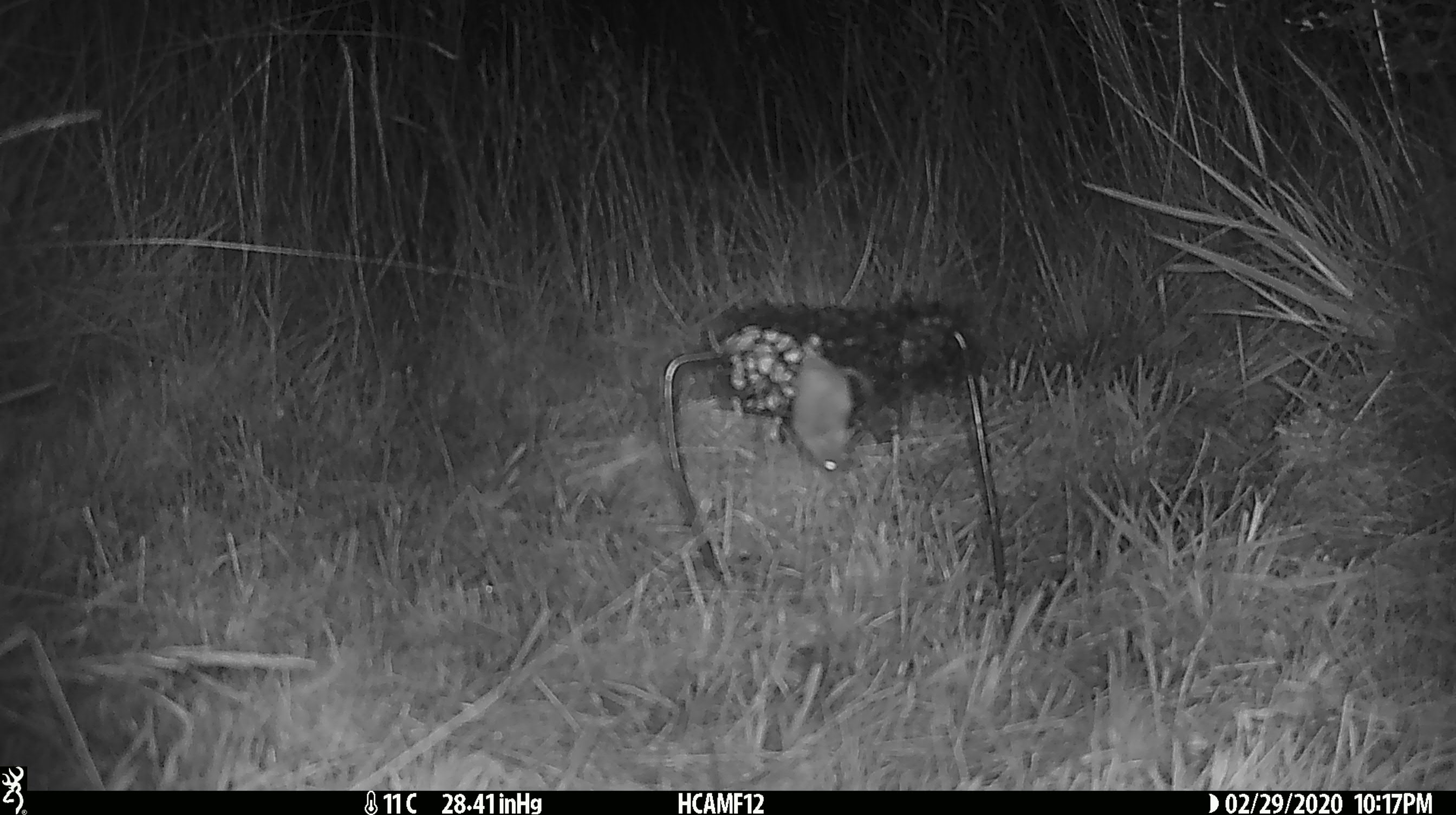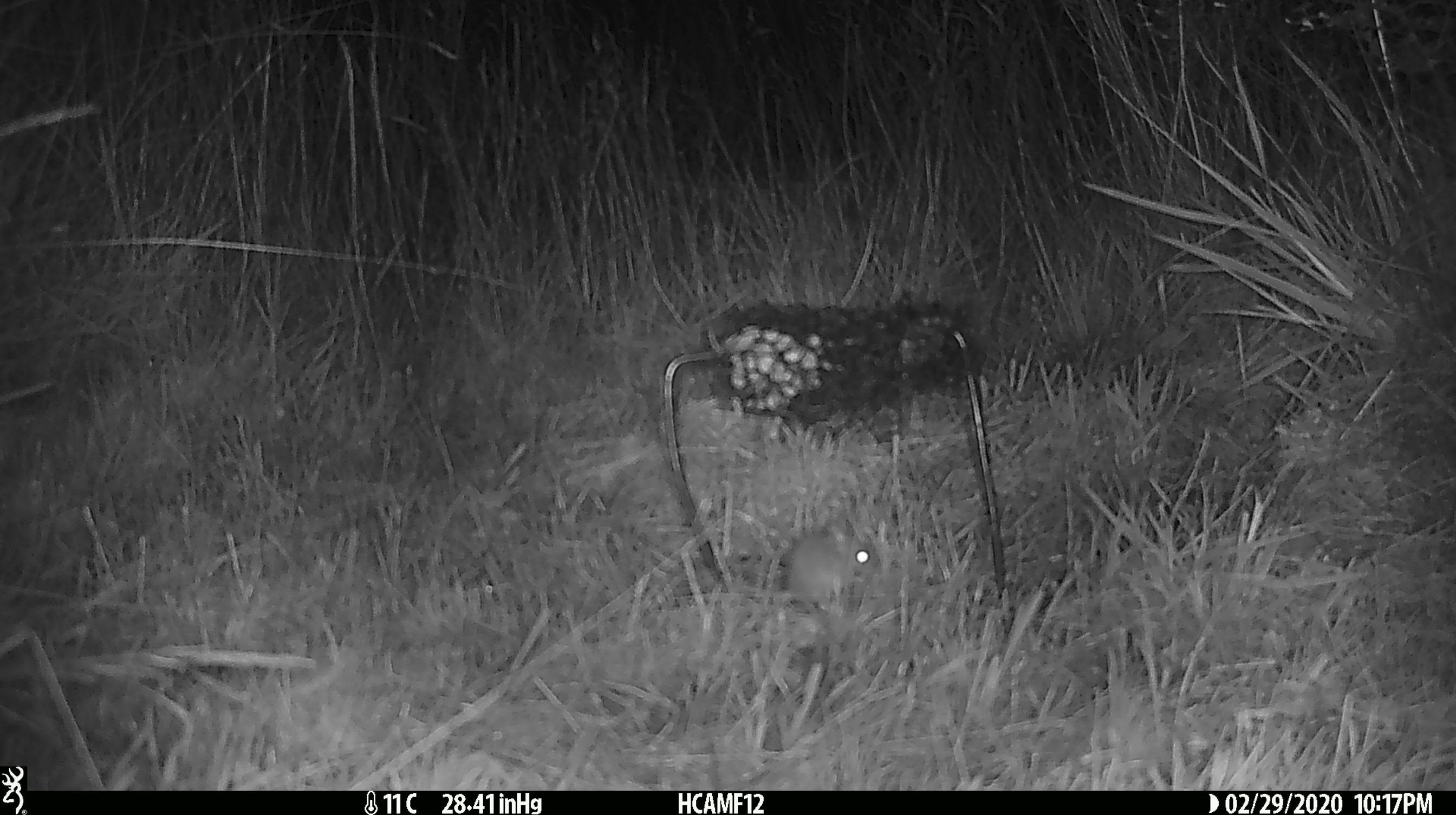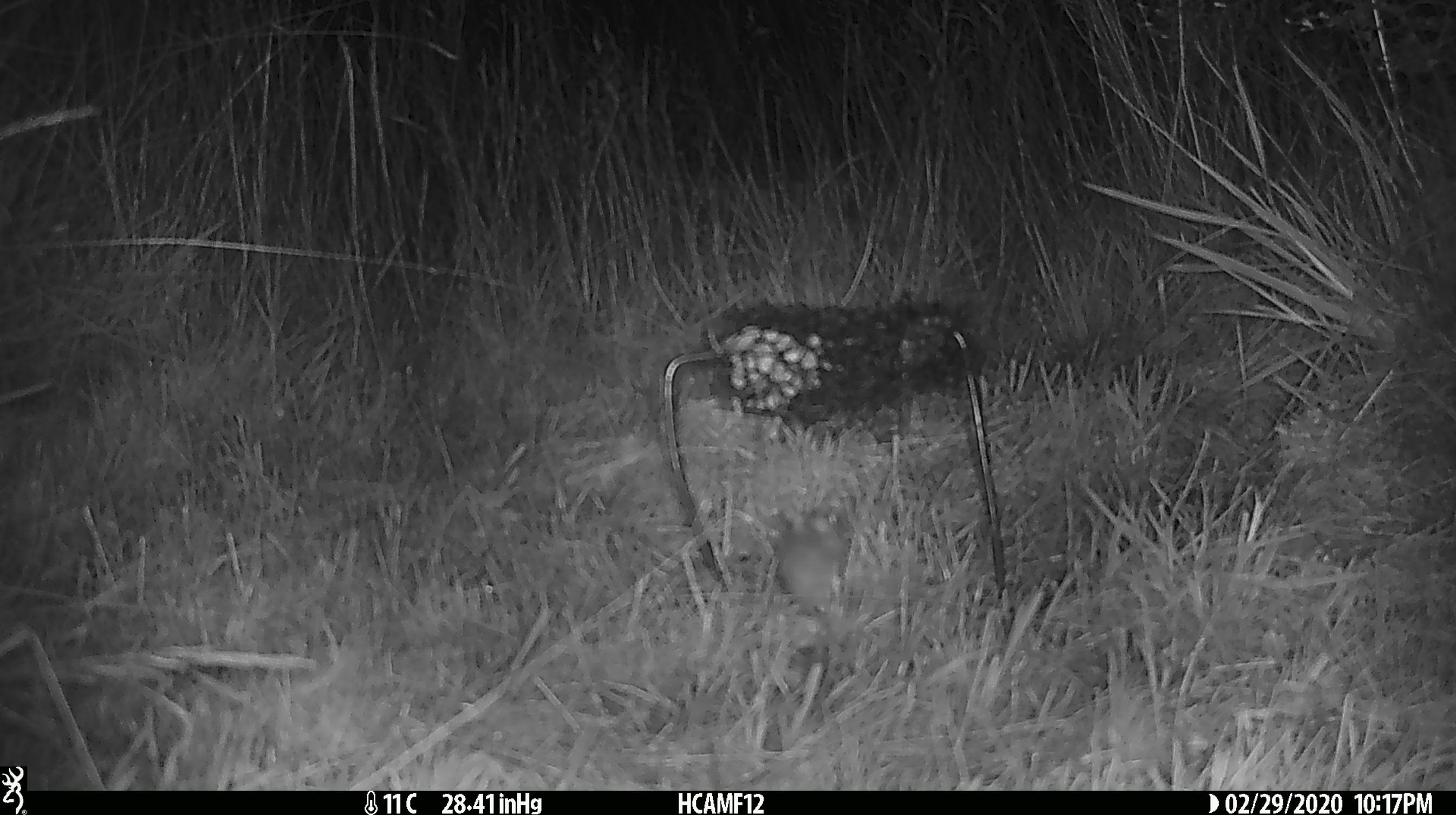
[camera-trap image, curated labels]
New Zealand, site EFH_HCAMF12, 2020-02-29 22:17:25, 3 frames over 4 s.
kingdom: Animalia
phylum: Chordata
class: Mammalia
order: Rodentia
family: Muridae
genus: Mus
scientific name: Mus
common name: mouse